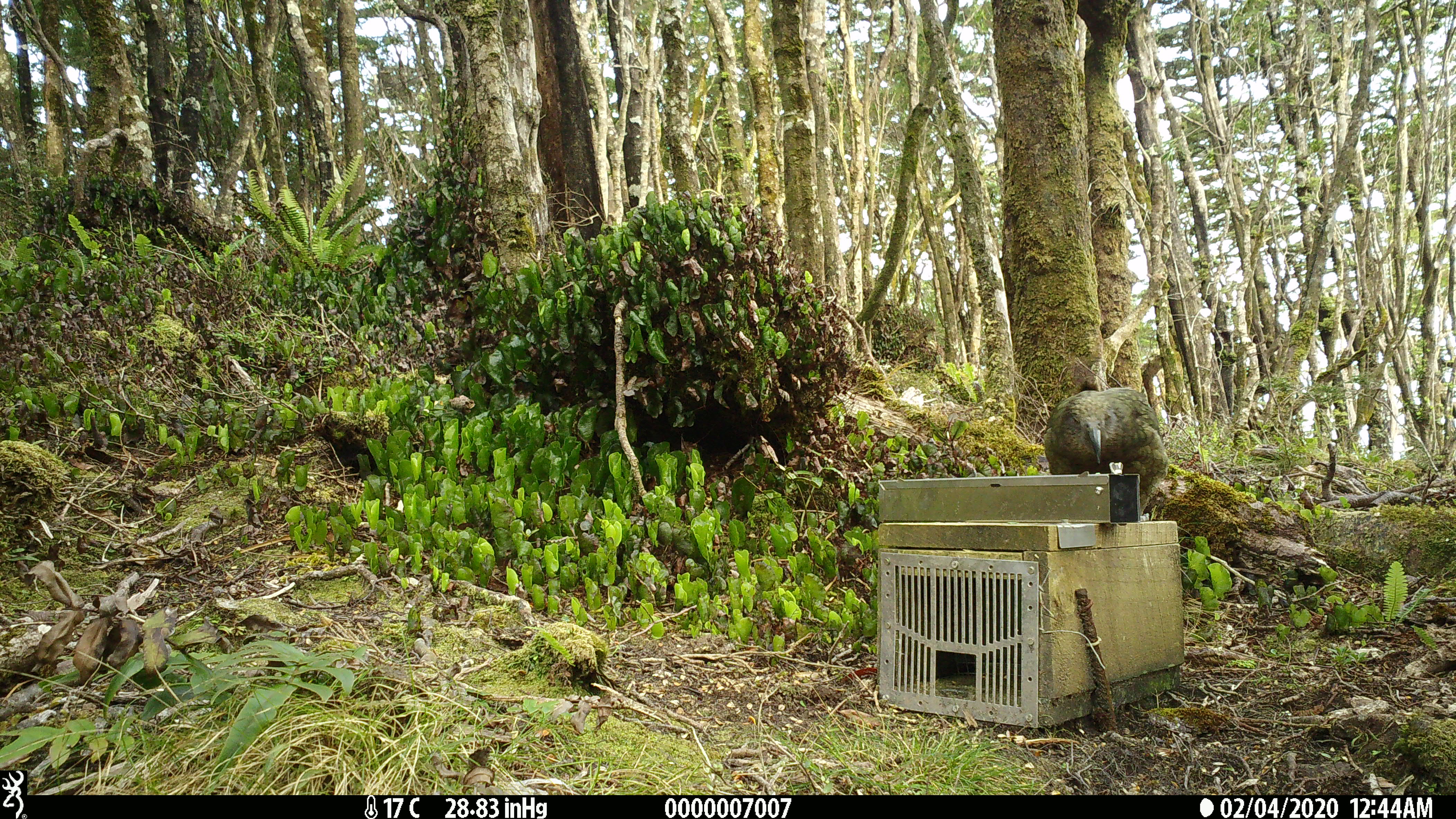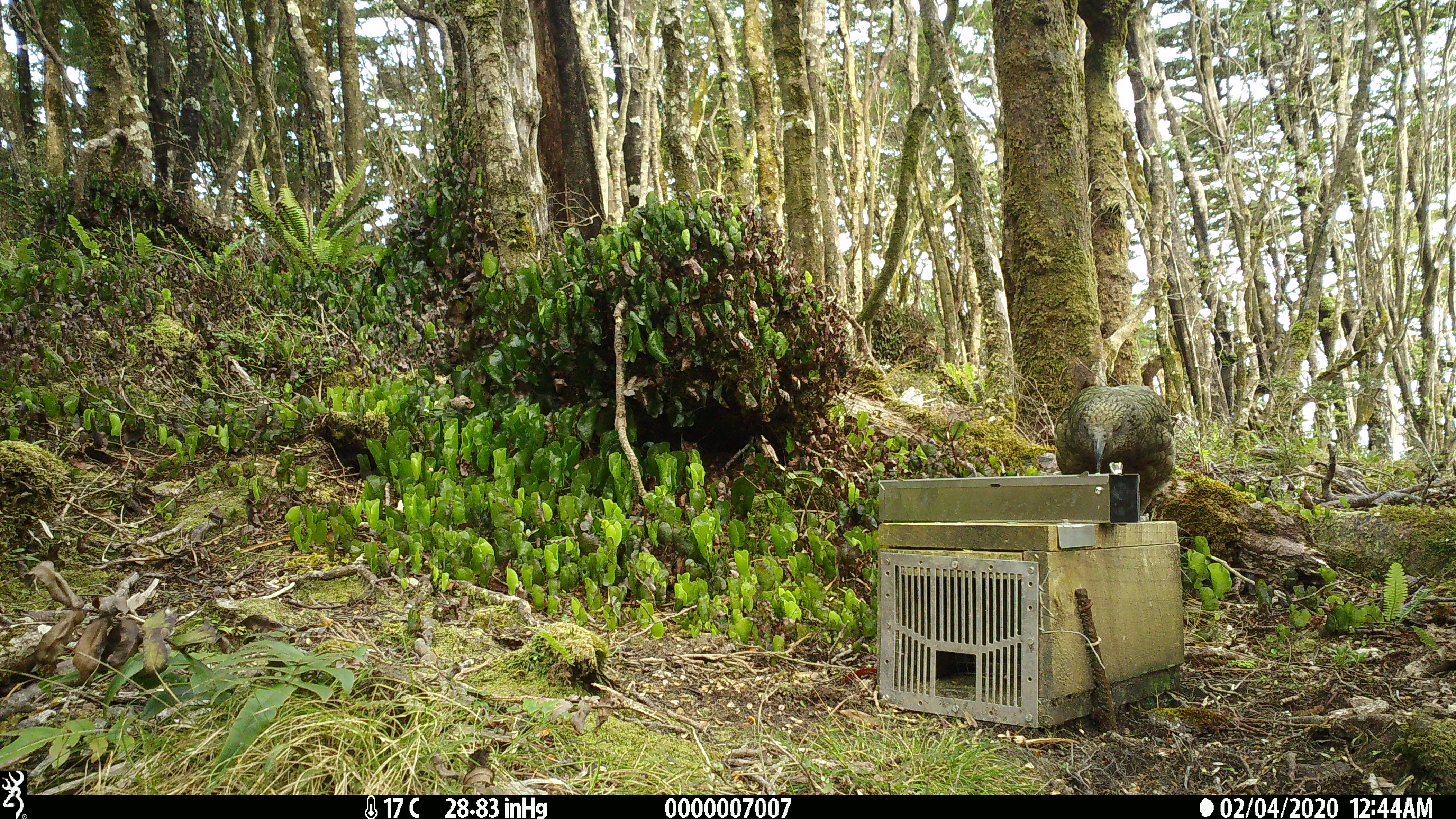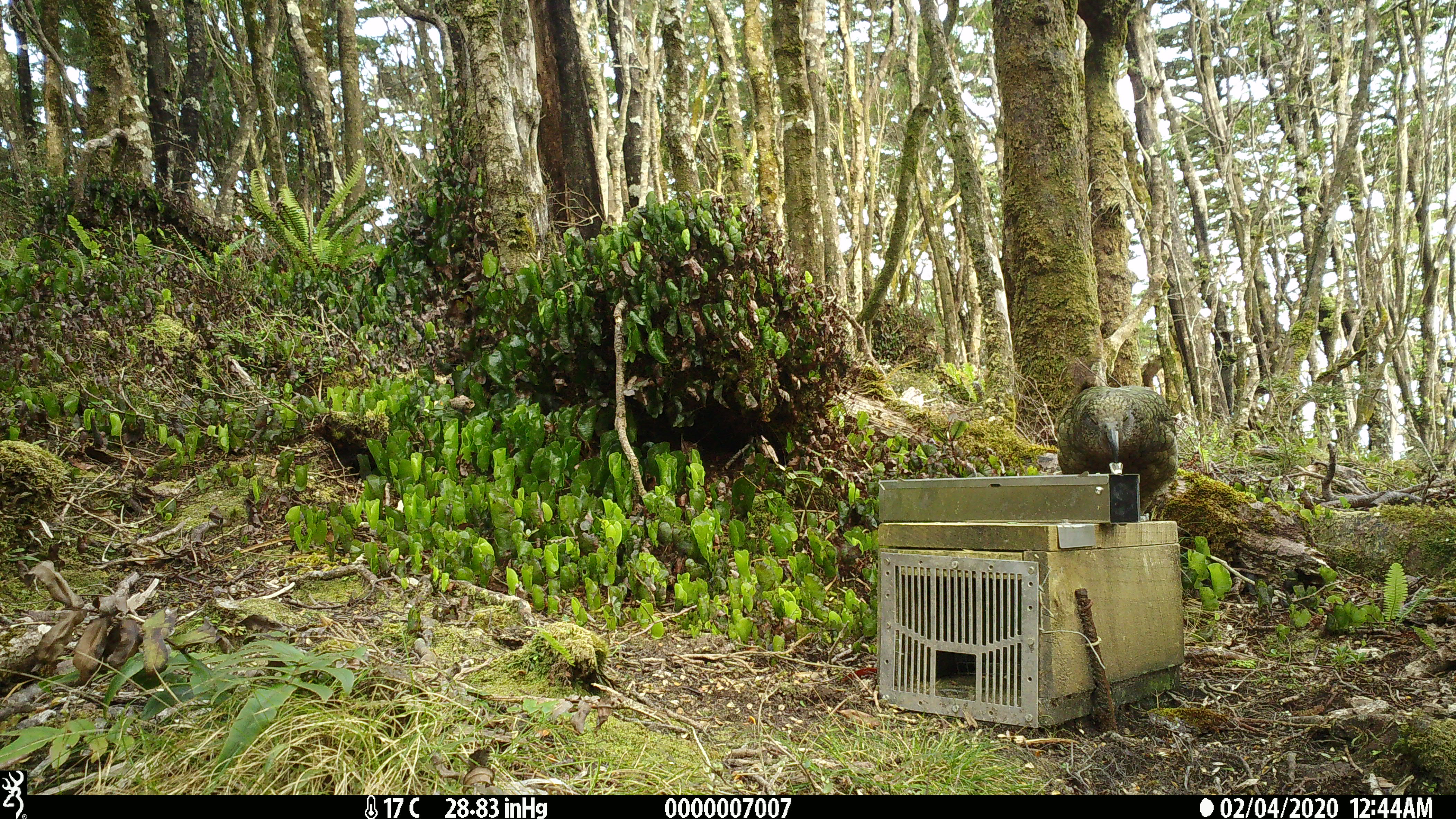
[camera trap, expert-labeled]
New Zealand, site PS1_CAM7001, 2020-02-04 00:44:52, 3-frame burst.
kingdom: Animalia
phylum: Chordata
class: Aves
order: Psittaciformes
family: Strigopidae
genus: Nestor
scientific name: Nestor notabilis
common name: kea